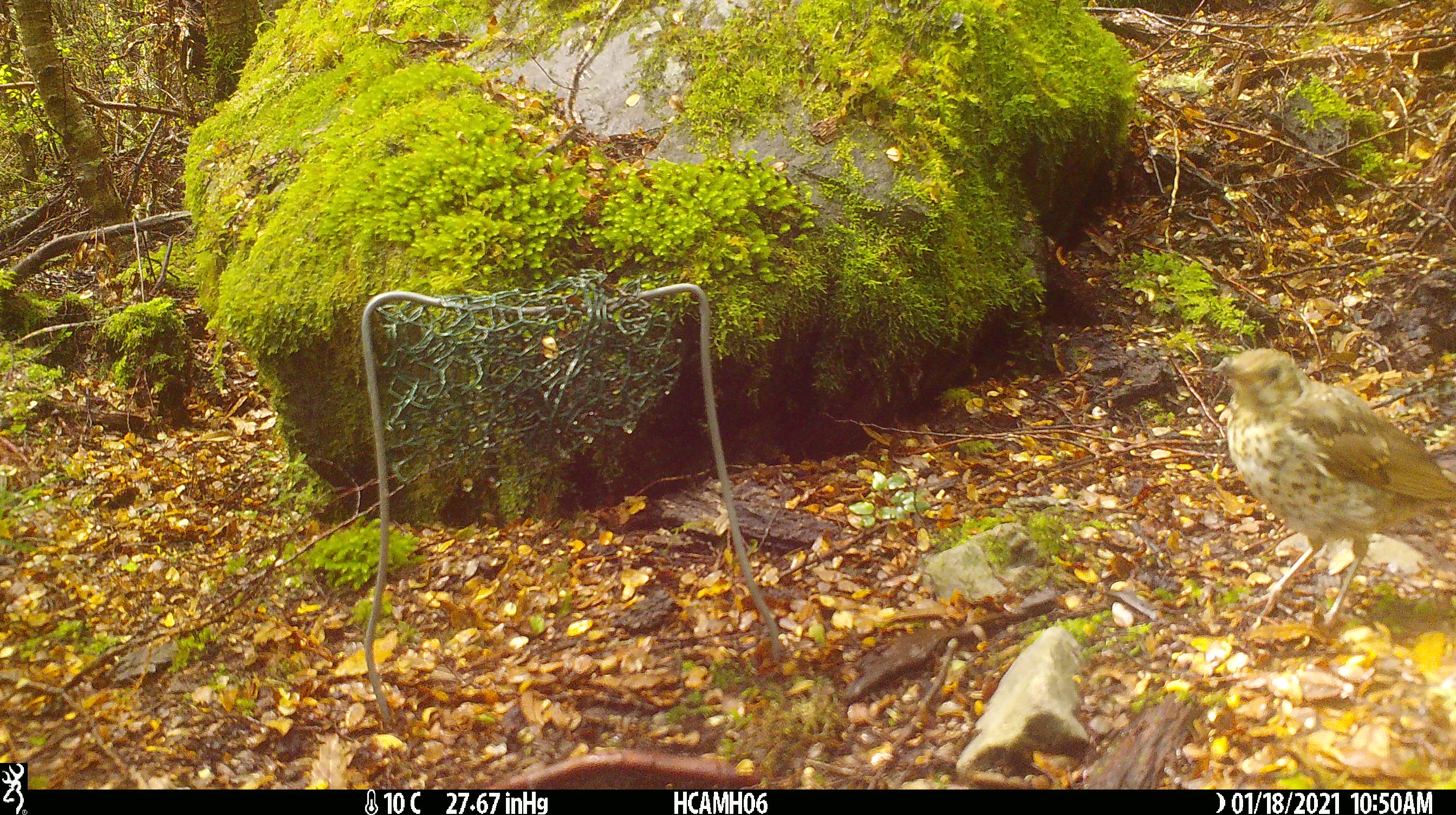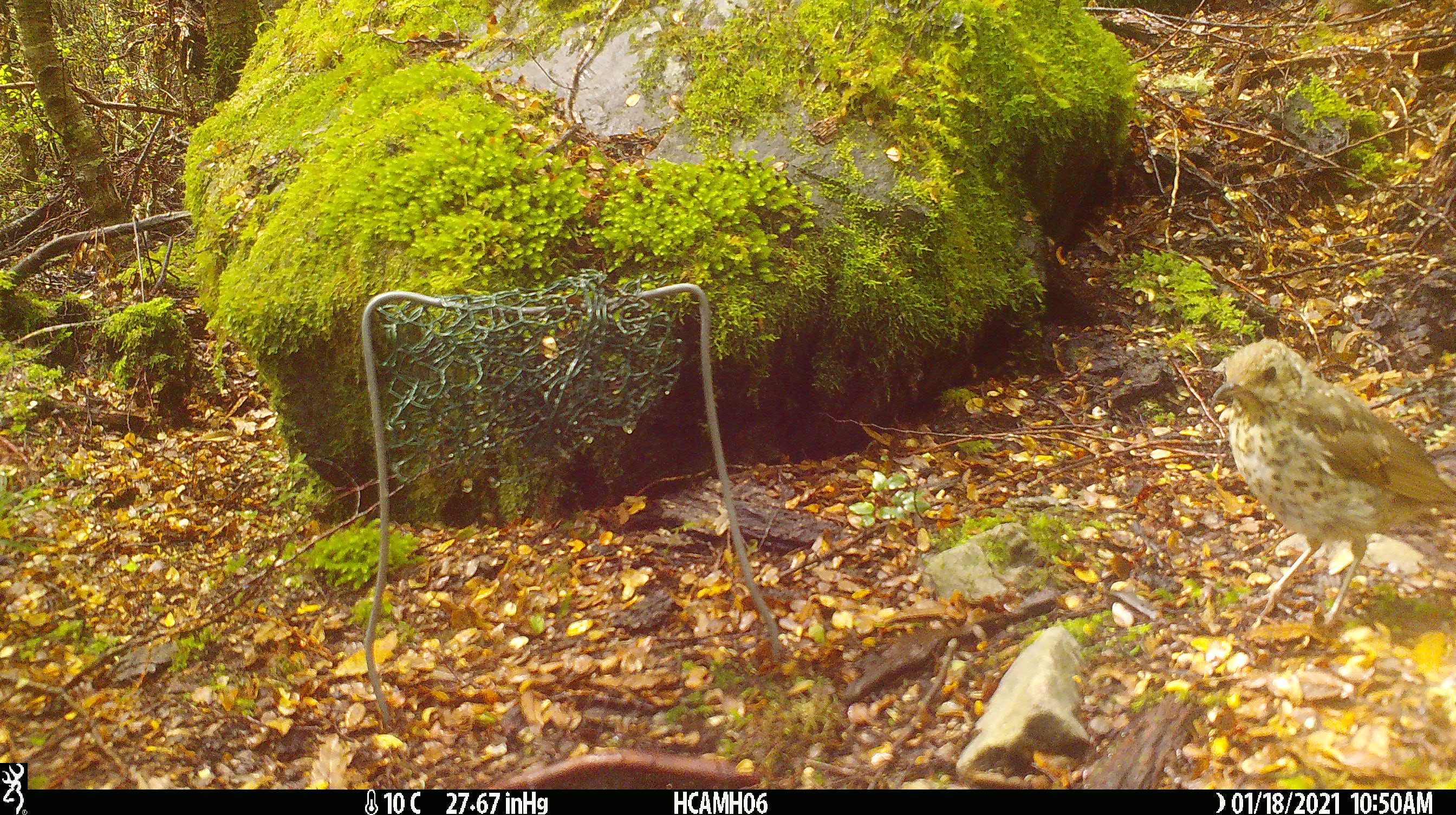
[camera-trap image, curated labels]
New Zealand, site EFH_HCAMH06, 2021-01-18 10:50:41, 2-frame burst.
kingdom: Animalia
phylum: Chordata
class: Aves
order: Passeriformes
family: Turdidae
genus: Turdus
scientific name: Turdus philomelos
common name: song thrush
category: thrush